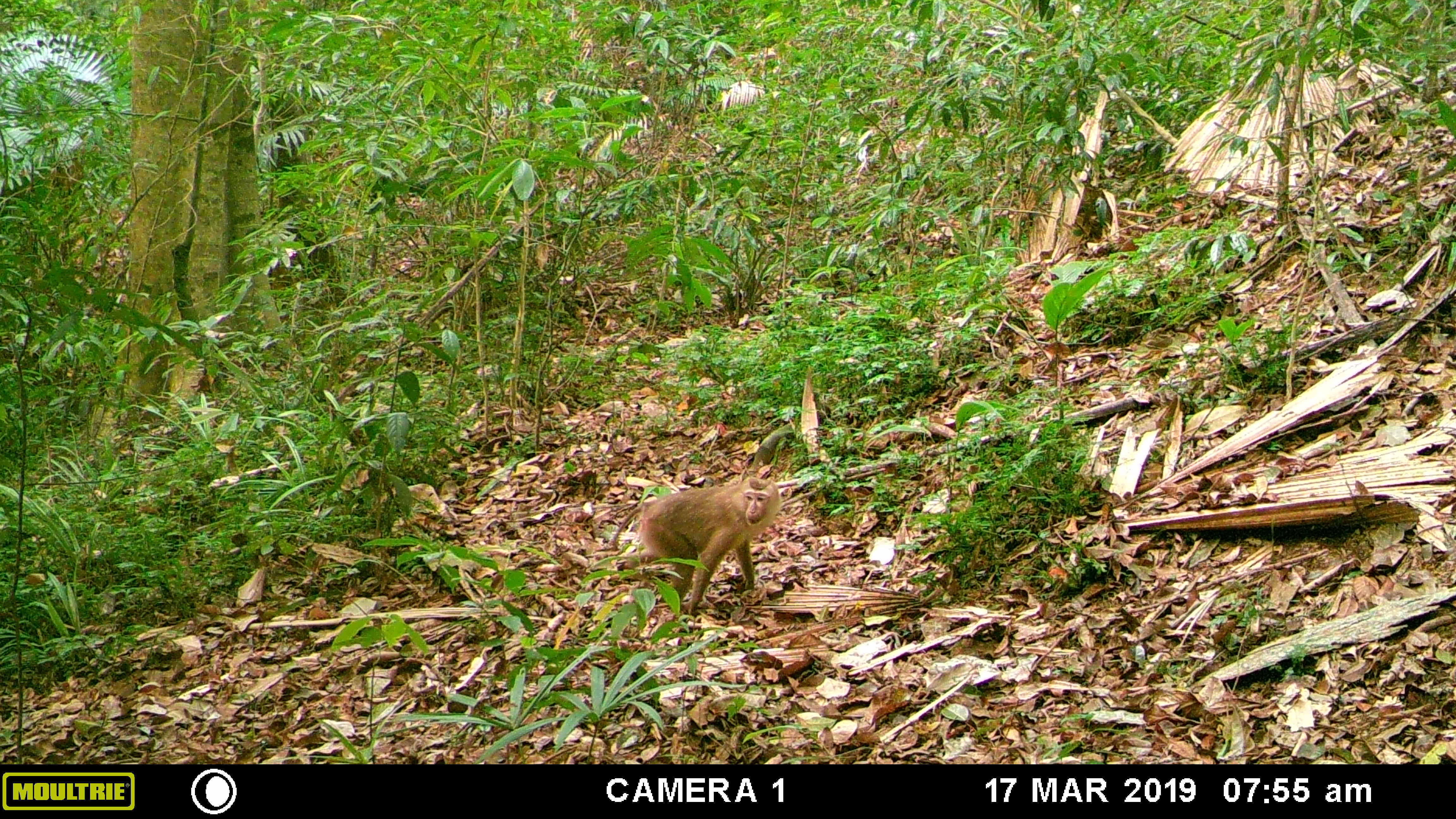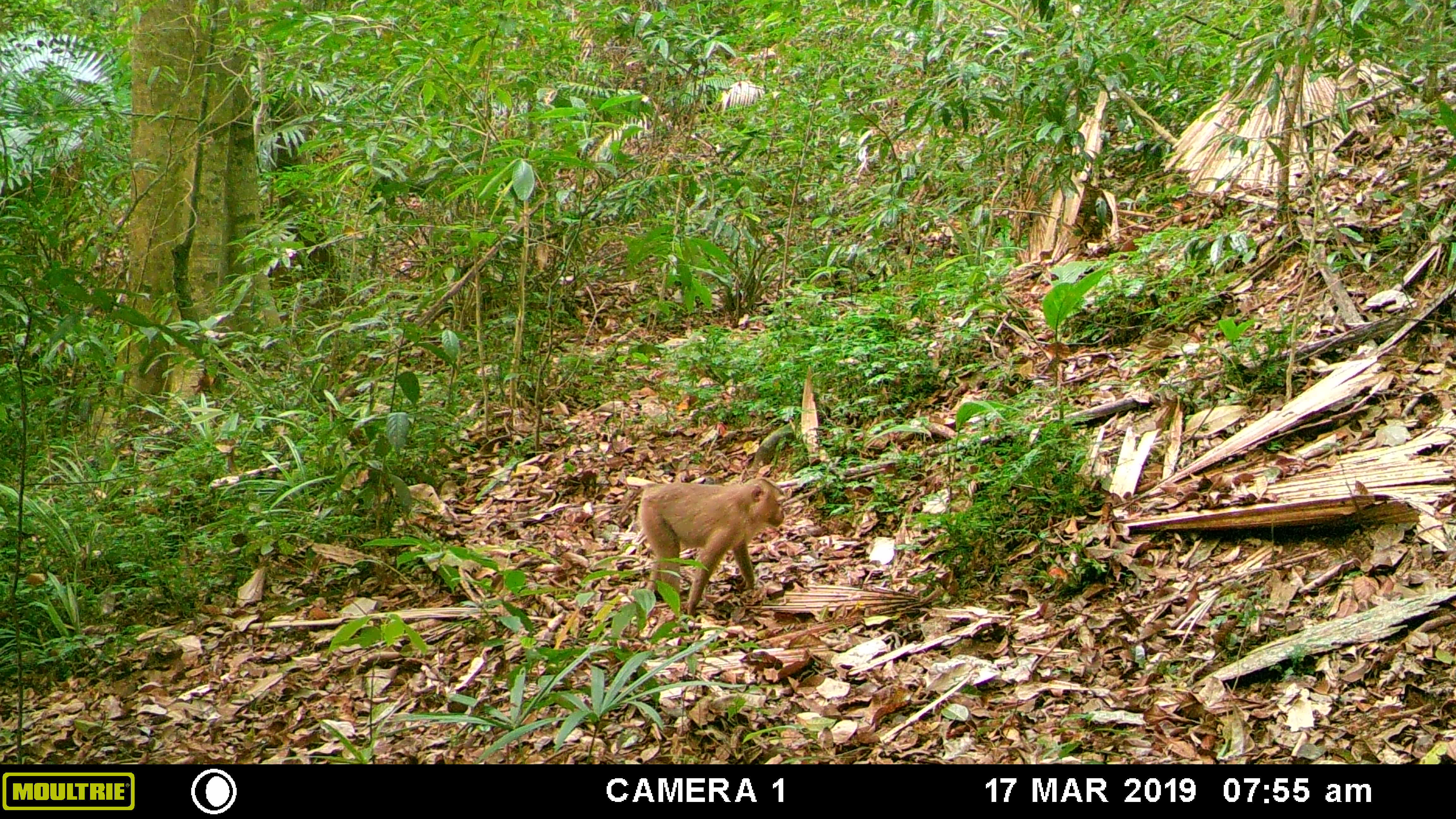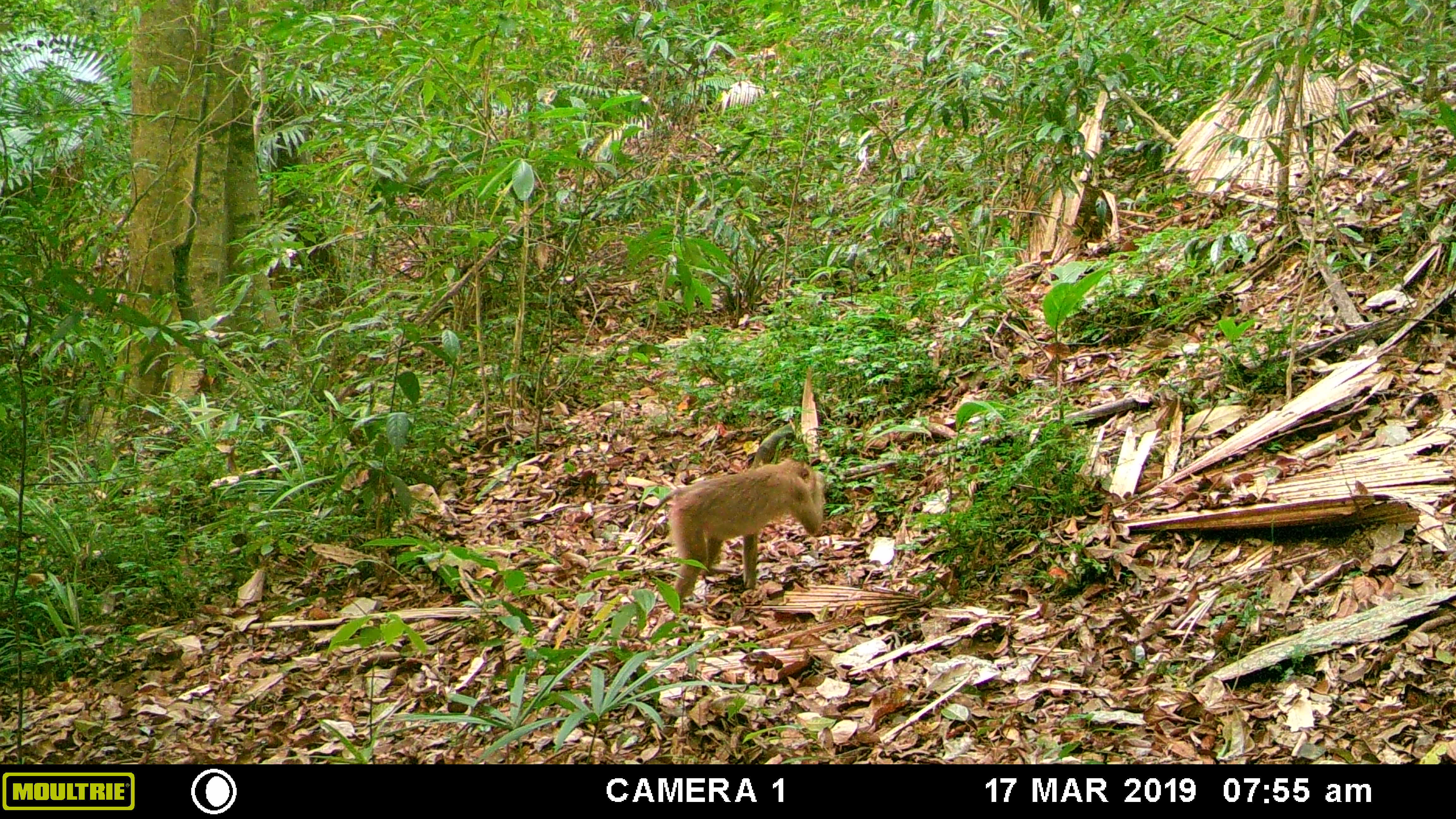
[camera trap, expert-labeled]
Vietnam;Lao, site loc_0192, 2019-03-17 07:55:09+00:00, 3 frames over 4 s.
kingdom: Animalia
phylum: Chordata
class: Mammalia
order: Primates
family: Cercopithecidae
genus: Macaca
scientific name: Macaca nemestrina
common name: pig-tailed macaque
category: pig tailed macaque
Pig tailed macaque (pig-tailed macaque) (Macaca nemestrina). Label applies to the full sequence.